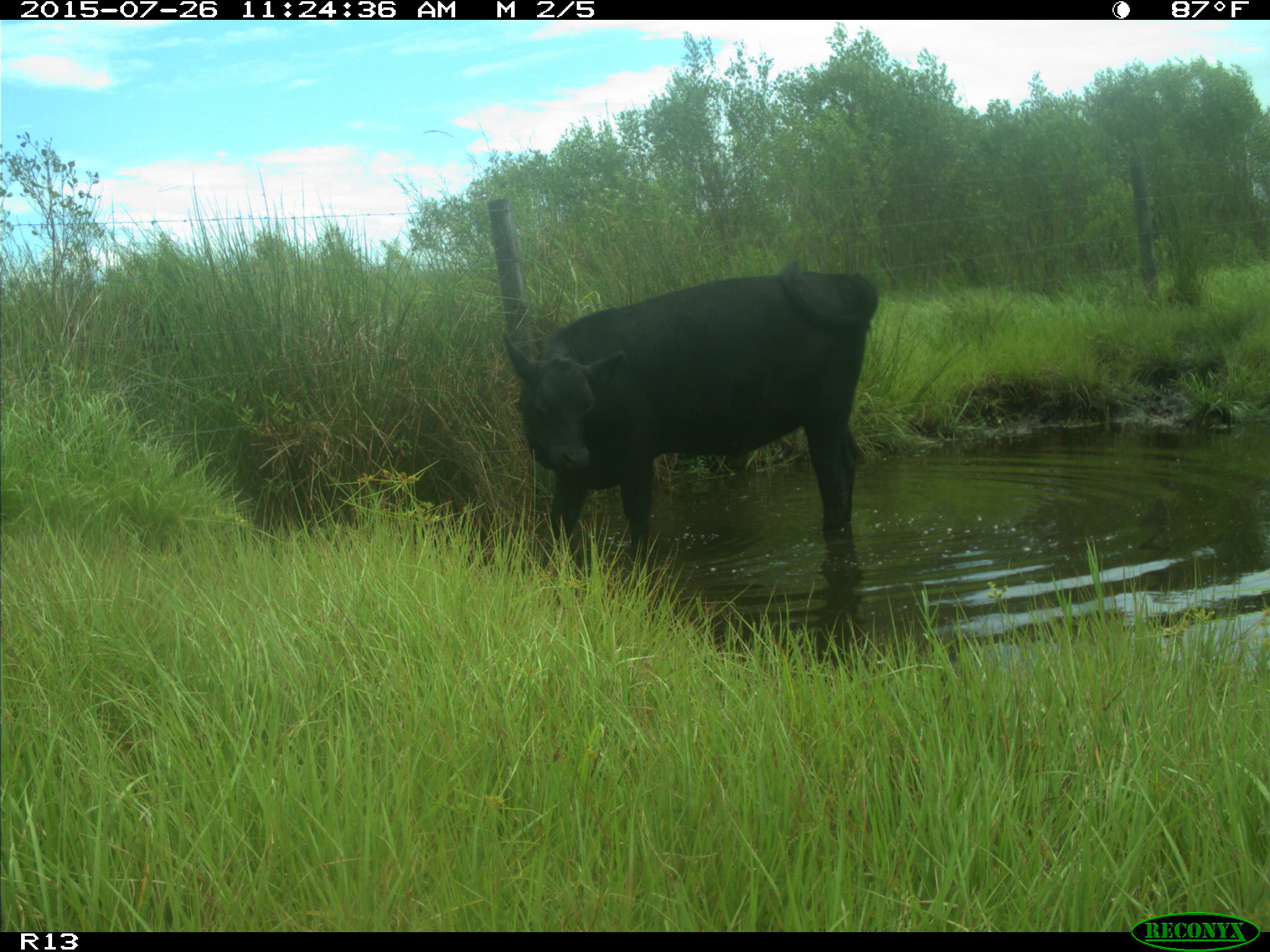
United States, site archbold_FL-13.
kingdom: Animalia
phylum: Chordata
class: Mammalia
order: Artiodactyla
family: Bovidae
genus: Bos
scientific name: Bos taurus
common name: domestic cow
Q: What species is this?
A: Bos taurus (domestic cow).